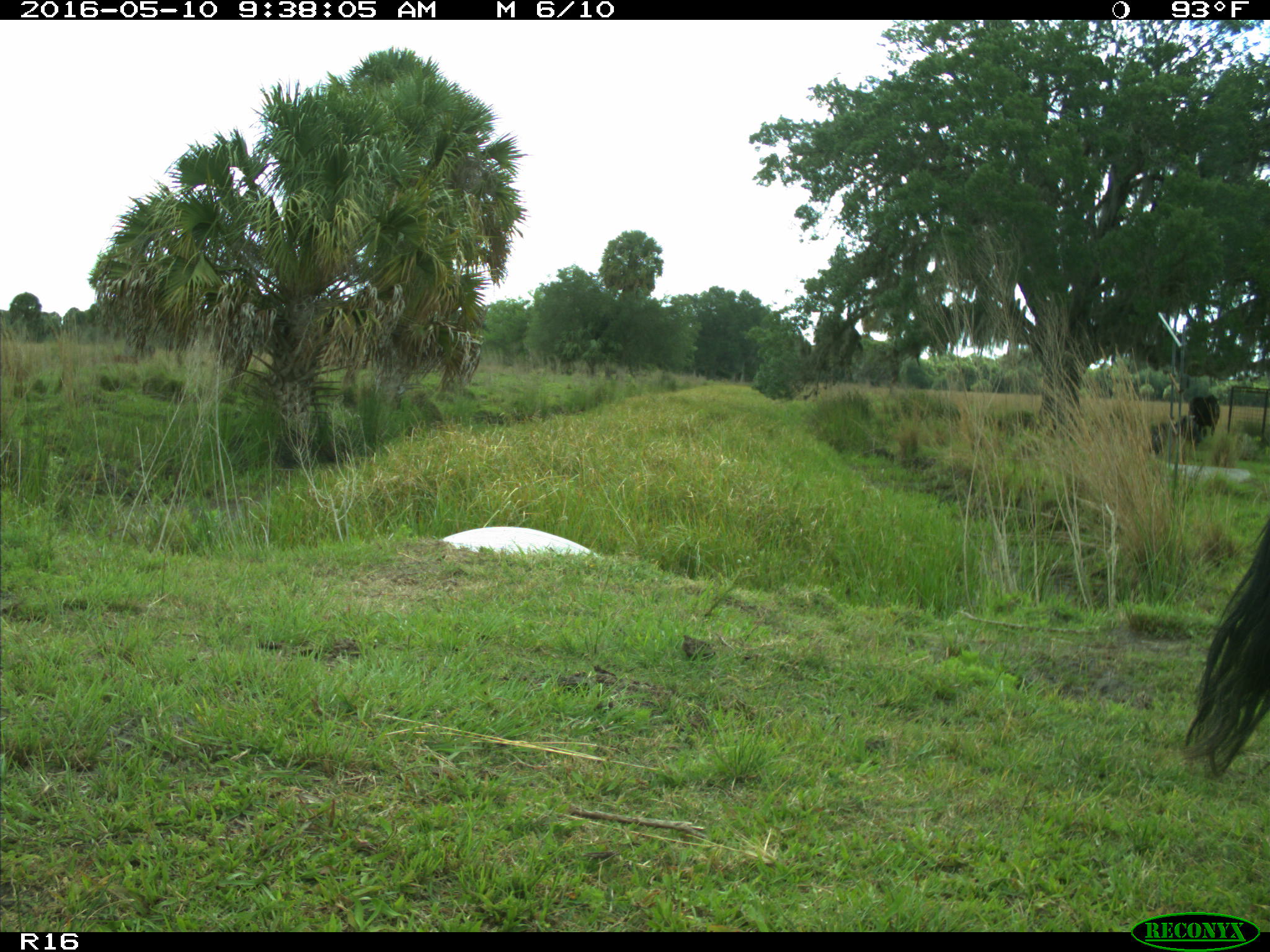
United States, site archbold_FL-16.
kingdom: Animalia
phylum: Chordata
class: Mammalia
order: Artiodactyla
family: Bovidae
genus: Bos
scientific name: Bos taurus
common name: domestic cow